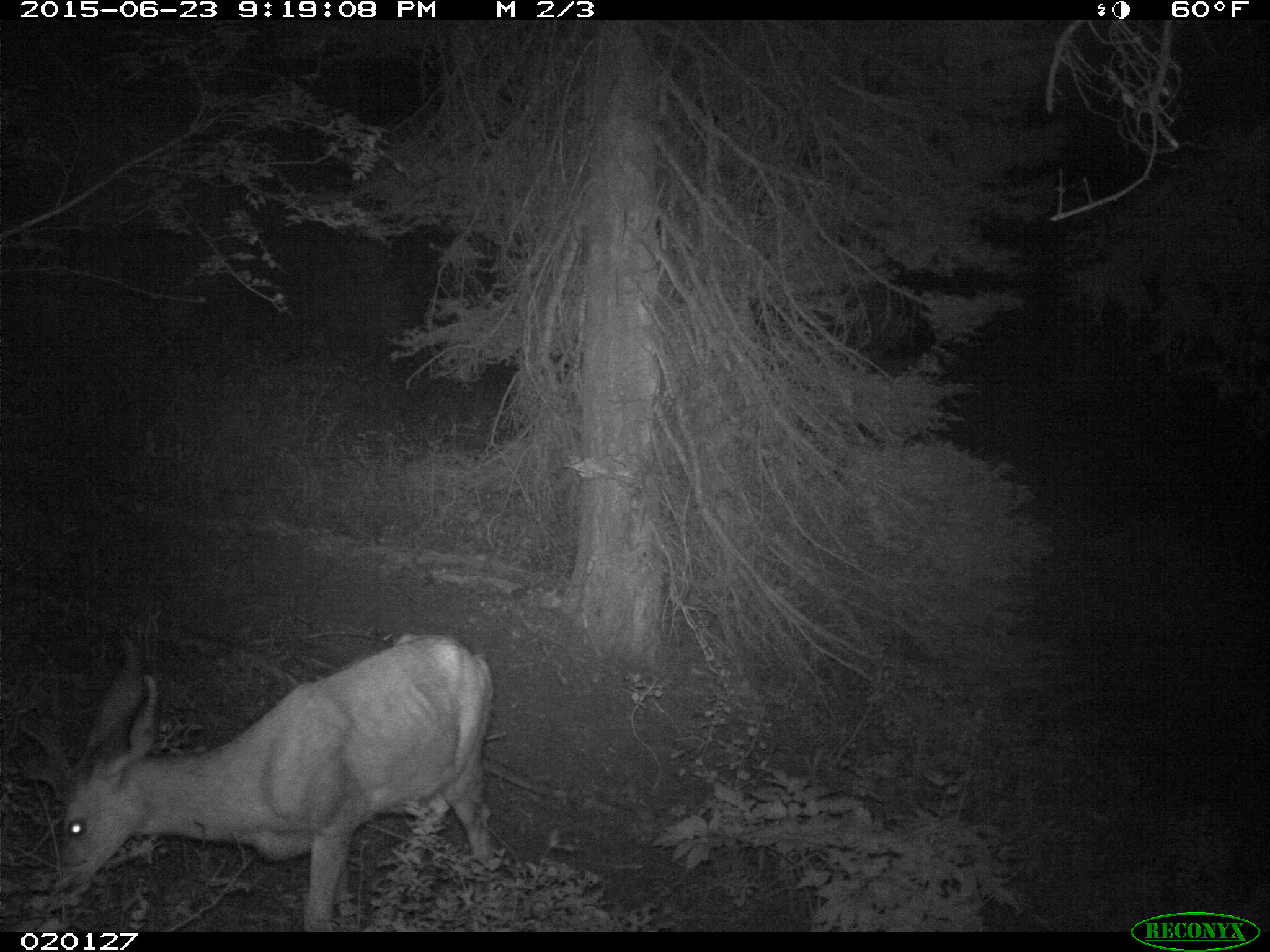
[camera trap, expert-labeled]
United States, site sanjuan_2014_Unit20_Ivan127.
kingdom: Animalia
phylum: Chordata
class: Mammalia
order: Artiodactyla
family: Cervidae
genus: Odocoileus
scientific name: Odocoileus hemionus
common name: mule deer